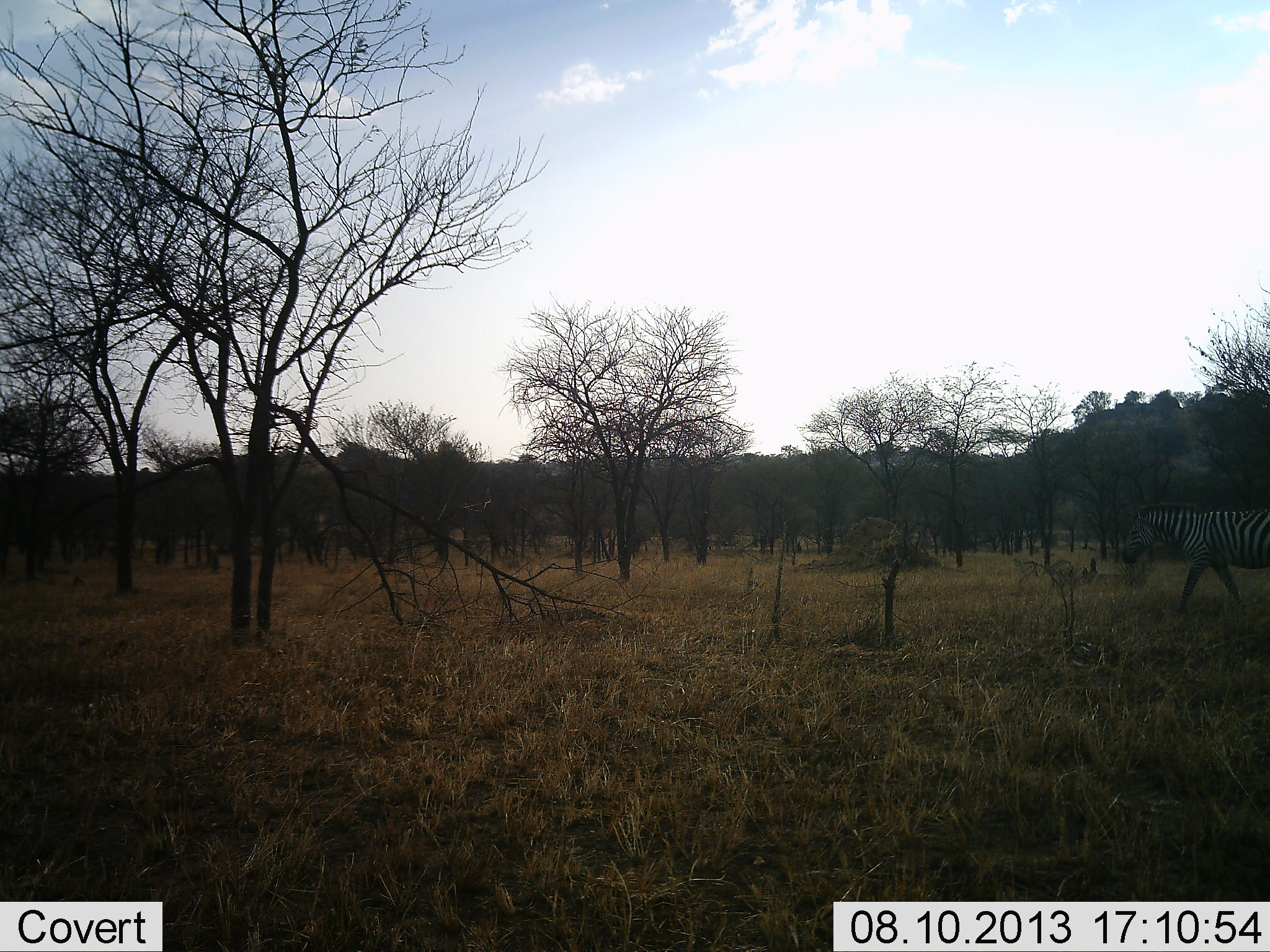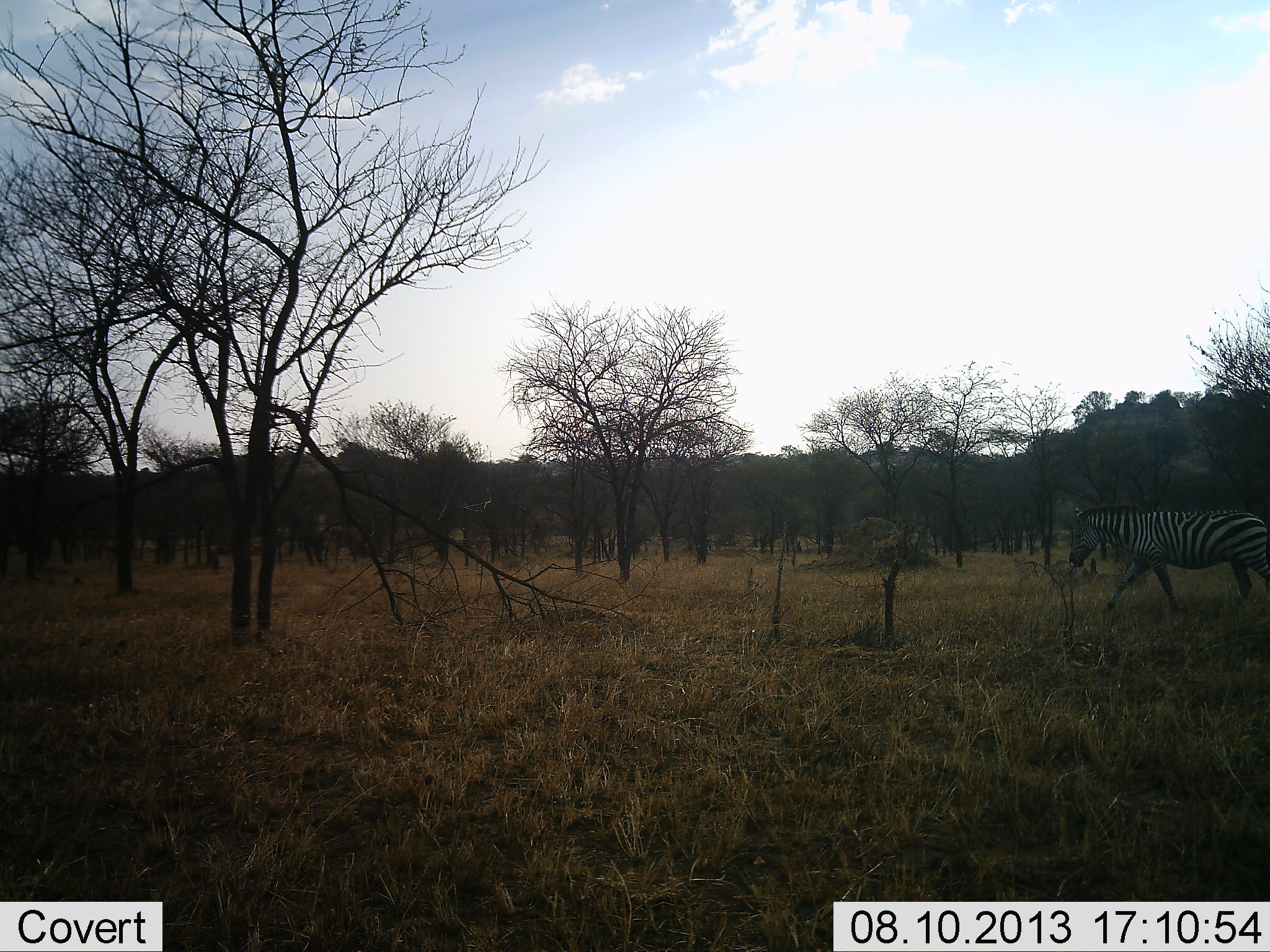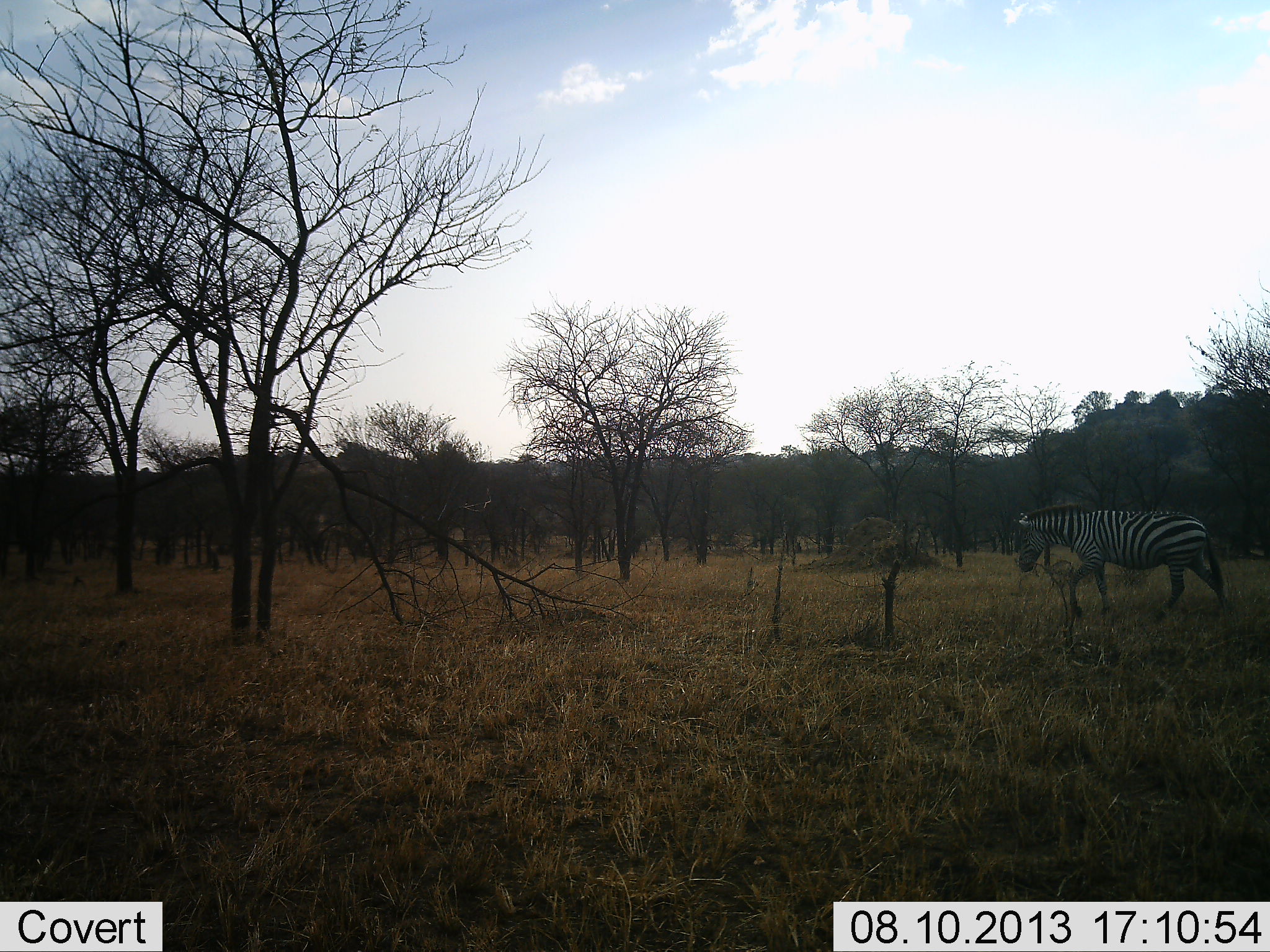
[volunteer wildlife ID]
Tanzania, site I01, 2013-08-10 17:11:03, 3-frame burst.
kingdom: Animalia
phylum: Chordata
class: Mammalia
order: Perissodactyla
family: Equidae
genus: Equus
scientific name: Equus quagga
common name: plains zebra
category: zebra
Zebra (plains zebra) (Equus quagga), count 1. Behavior (volunteer vote fractions): standing 0%, resting 0%, moving 100%, interacting 0%. Young present (vote fraction): 0%. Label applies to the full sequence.